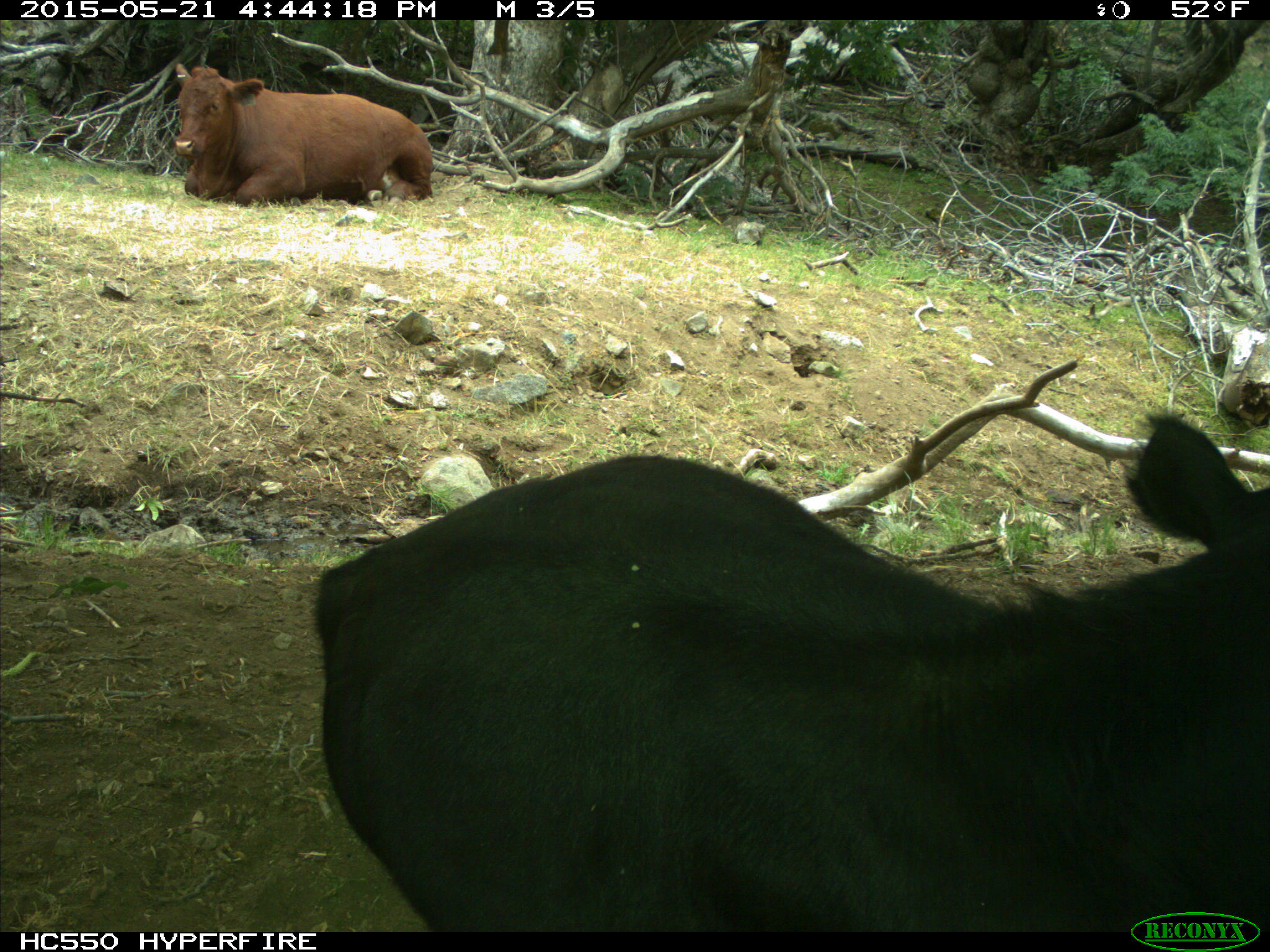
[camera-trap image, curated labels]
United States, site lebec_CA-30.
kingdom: Animalia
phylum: Chordata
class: Mammalia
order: Artiodactyla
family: Bovidae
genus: Bos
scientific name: Bos taurus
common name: domestic cow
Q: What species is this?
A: Bos taurus (domestic cow).